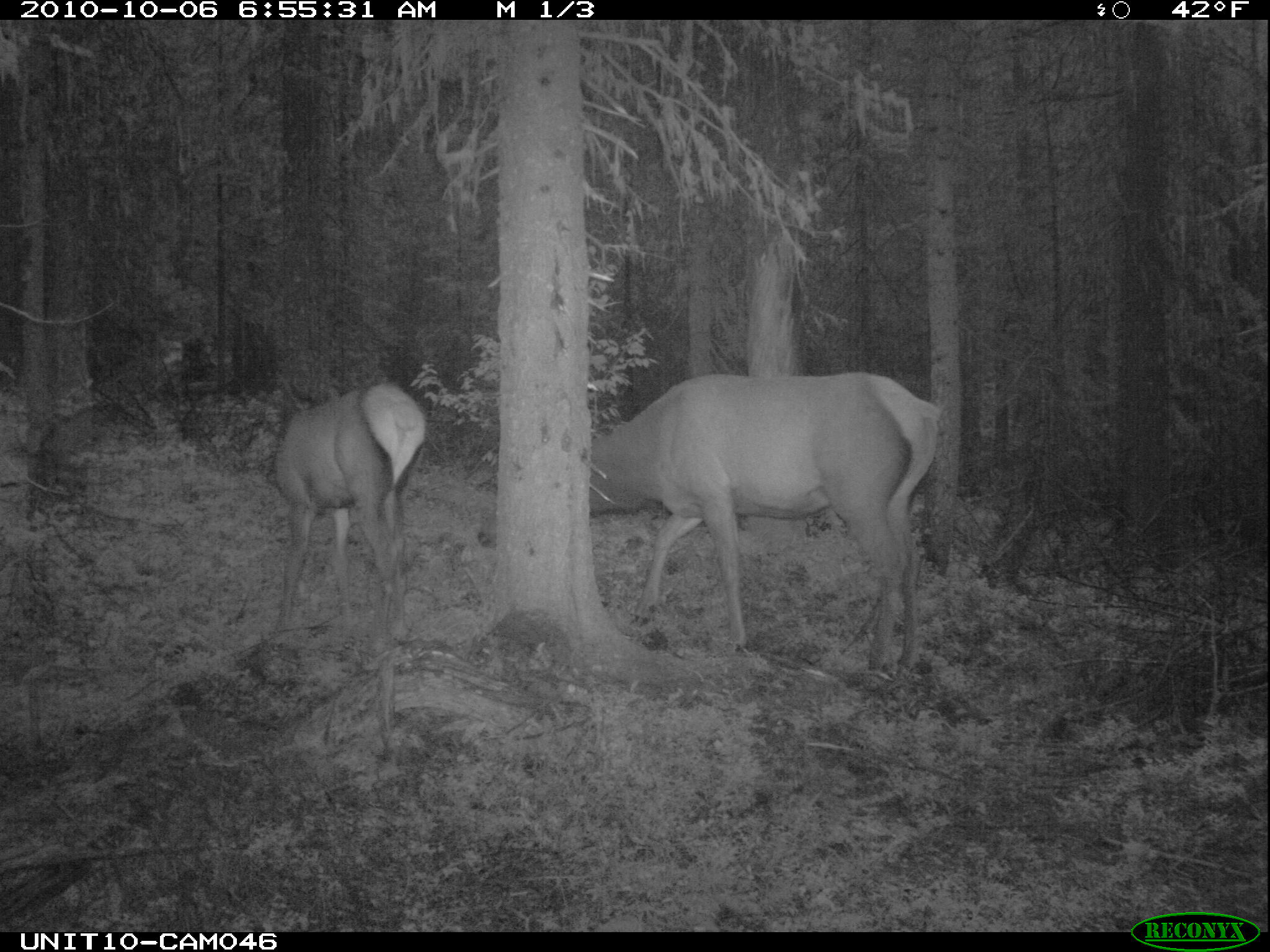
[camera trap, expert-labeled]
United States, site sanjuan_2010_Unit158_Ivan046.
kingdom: Animalia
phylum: Chordata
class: Mammalia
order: Artiodactyla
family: Cervidae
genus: Cervus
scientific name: Cervus elaphus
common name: red deer